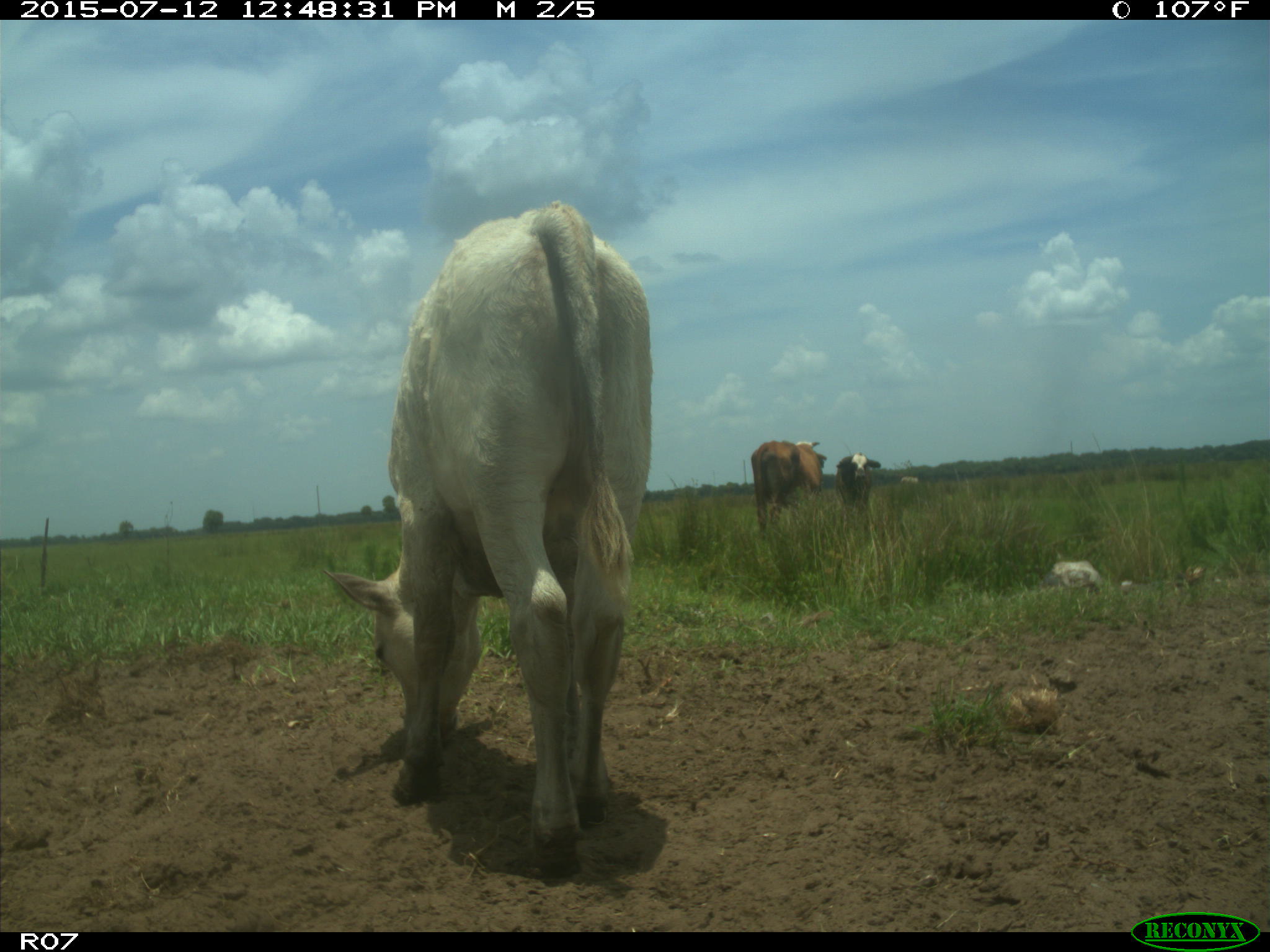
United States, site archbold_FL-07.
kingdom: Animalia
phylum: Chordata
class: Mammalia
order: Artiodactyla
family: Bovidae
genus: Bos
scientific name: Bos taurus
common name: domestic cow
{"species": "Bos taurus (domestic cow)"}